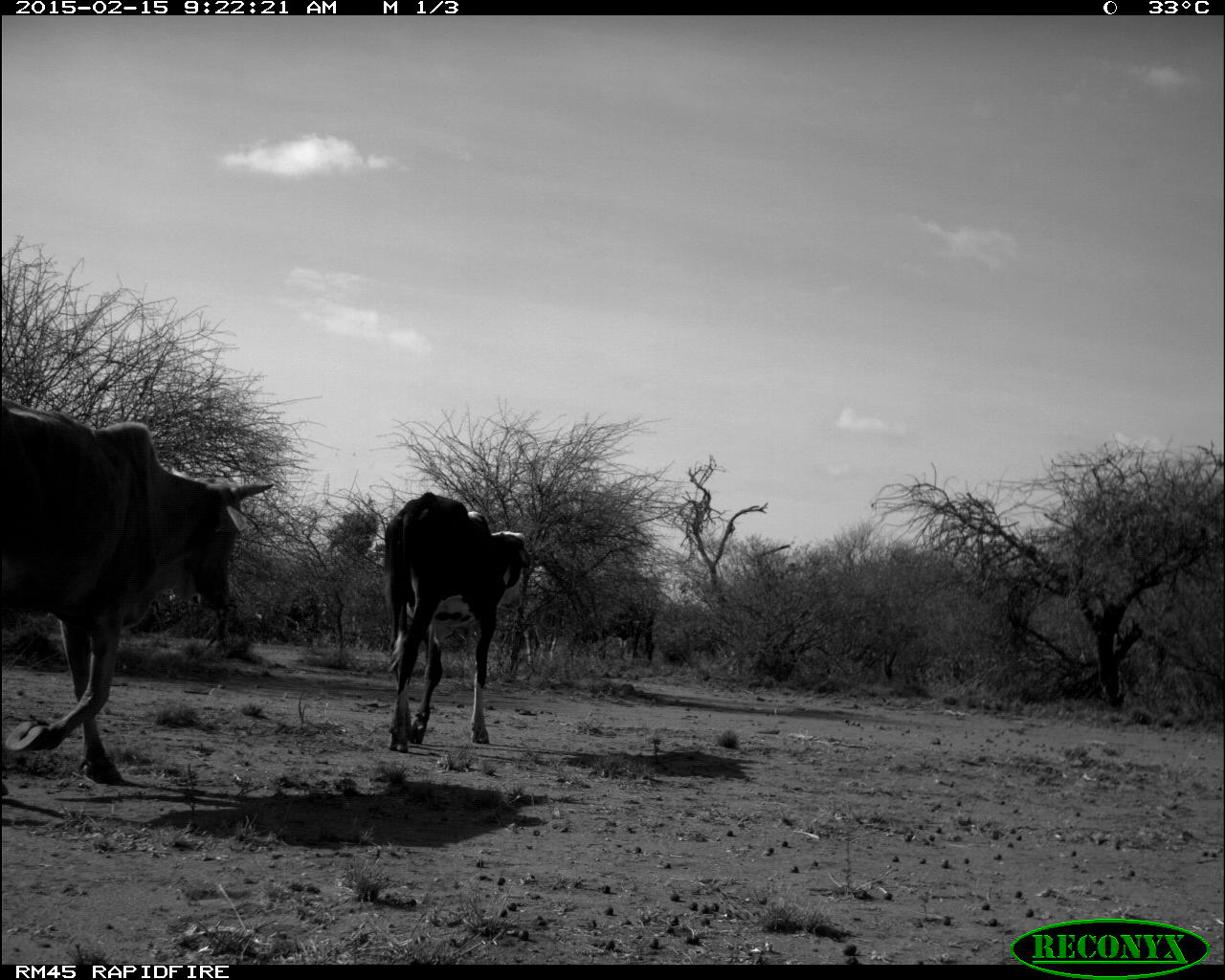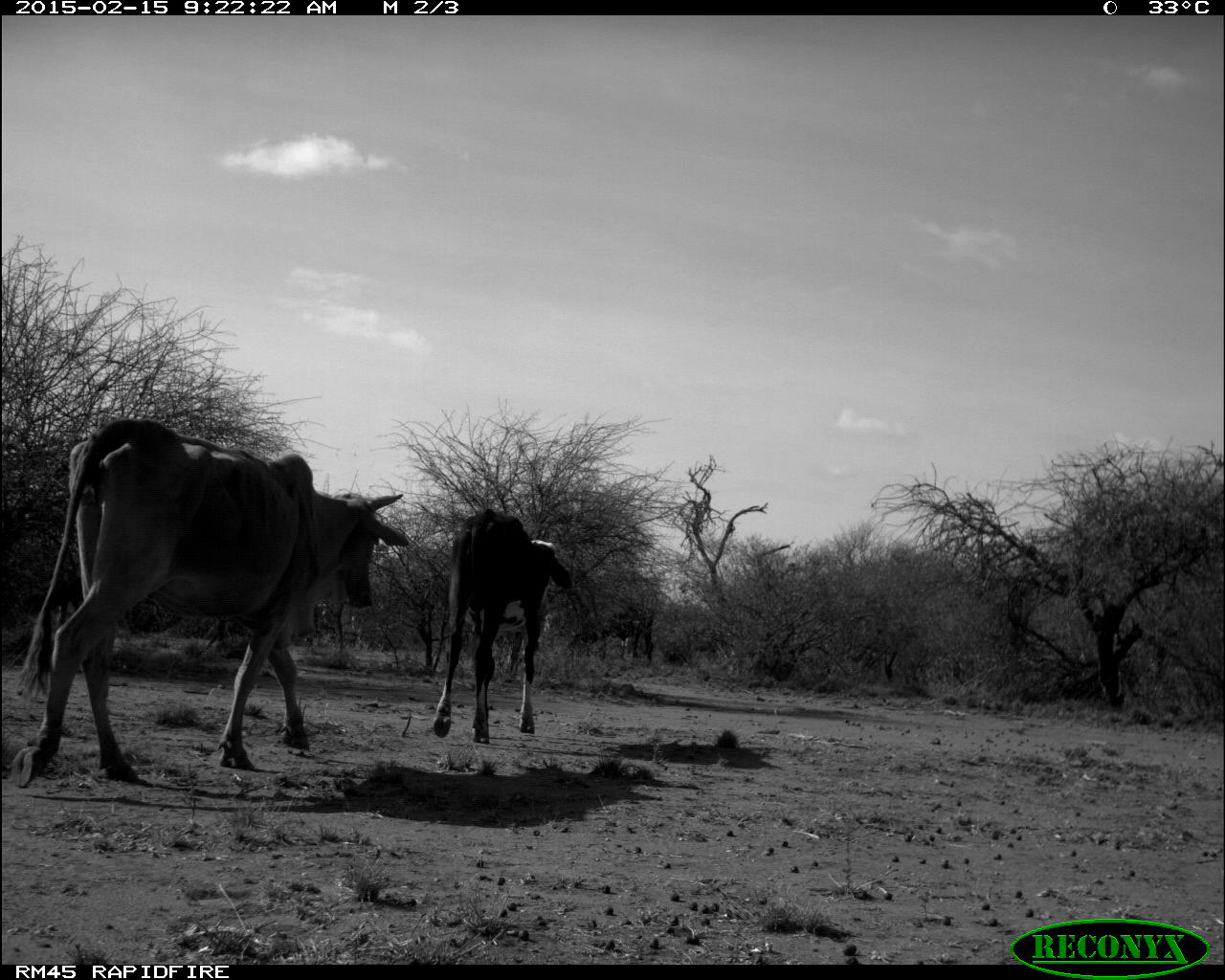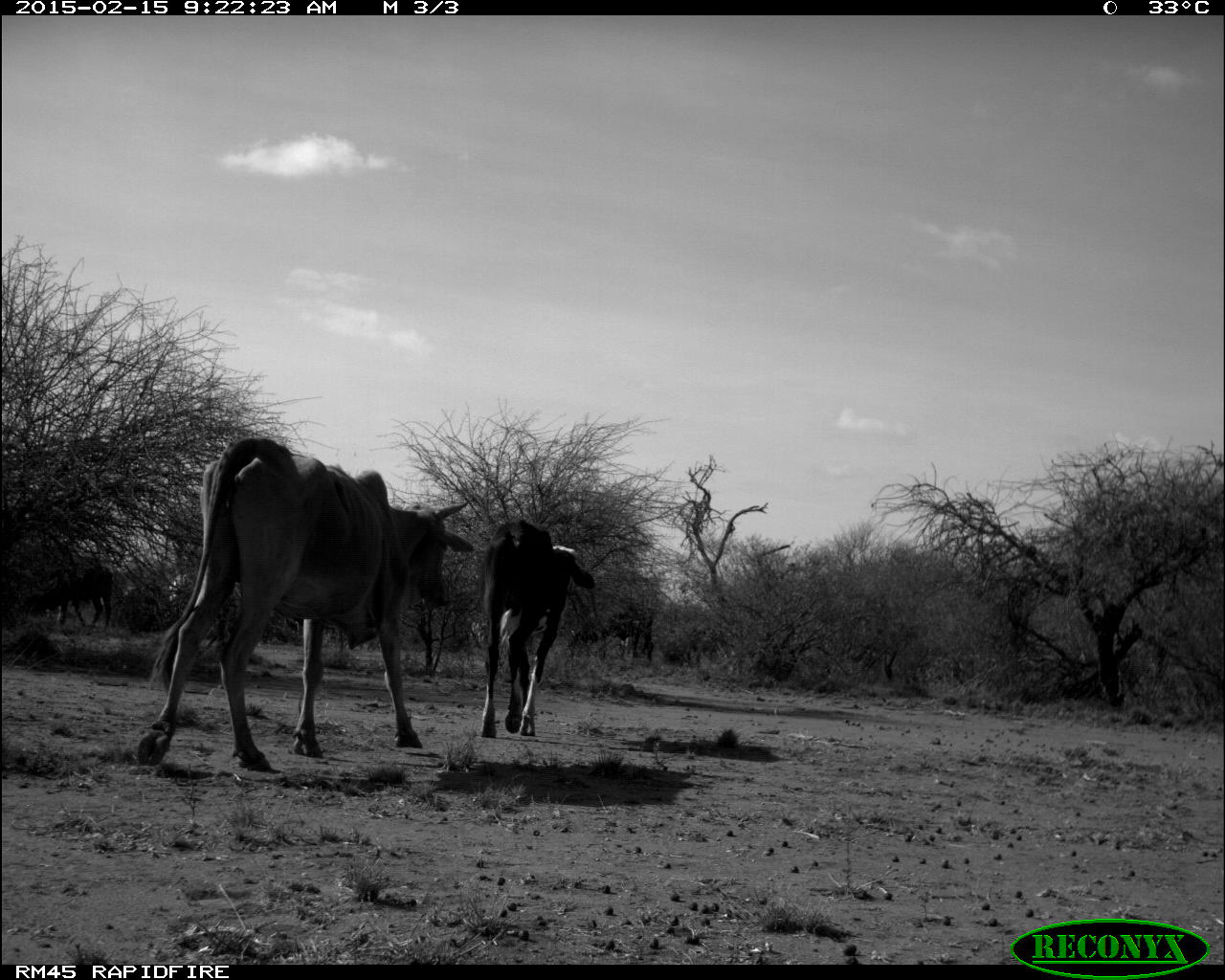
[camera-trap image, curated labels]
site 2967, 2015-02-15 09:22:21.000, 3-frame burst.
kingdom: Animalia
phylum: Chordata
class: Mammalia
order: Artiodactyla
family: Bovidae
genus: Bos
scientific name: Bos taurus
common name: domestic cattle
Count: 10.